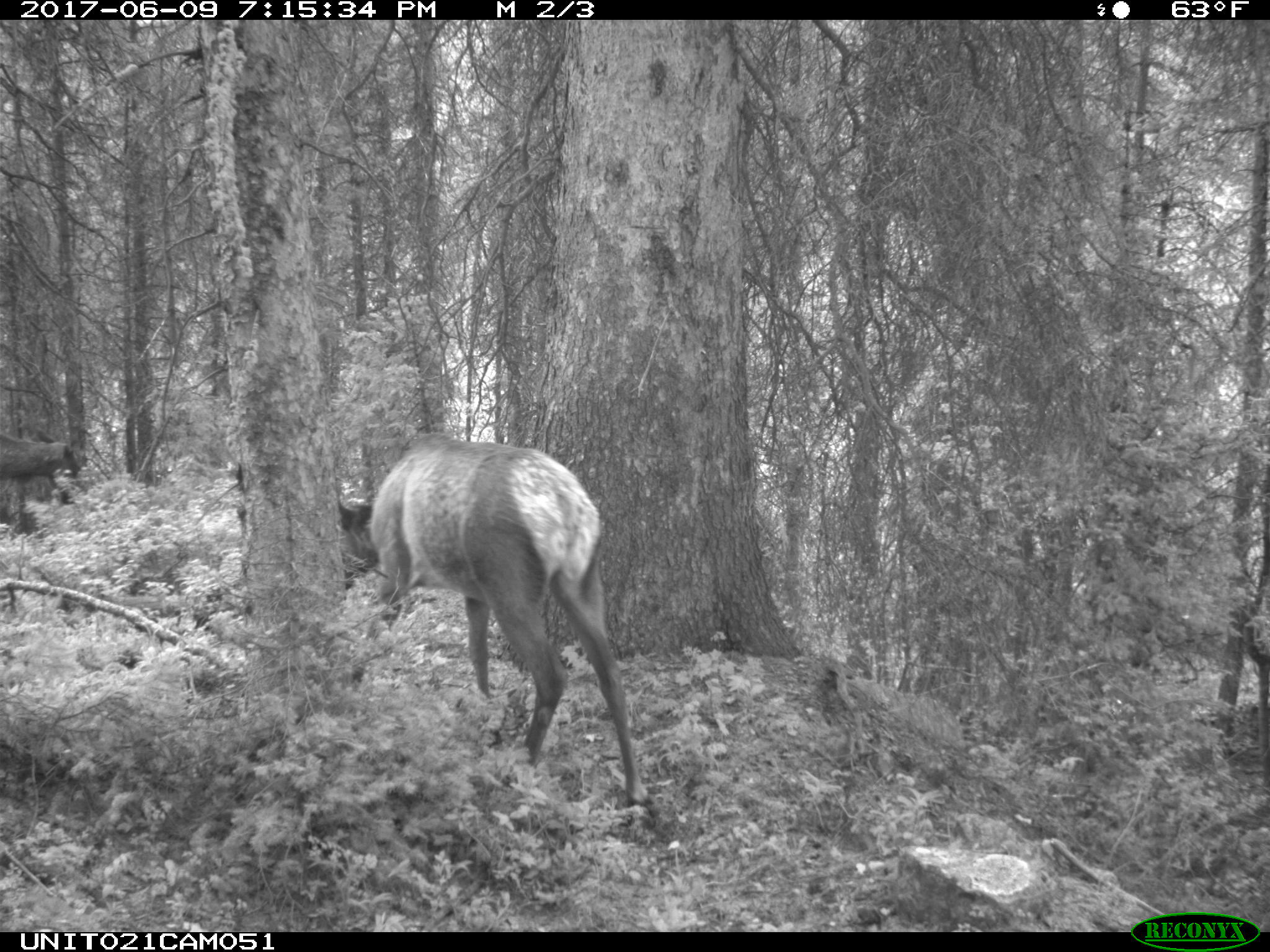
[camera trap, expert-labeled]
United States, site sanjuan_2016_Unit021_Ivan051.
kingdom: Animalia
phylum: Chordata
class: Mammalia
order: Artiodactyla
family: Cervidae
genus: Cervus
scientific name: Cervus elaphus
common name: red deer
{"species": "Cervus elaphus (red deer)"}